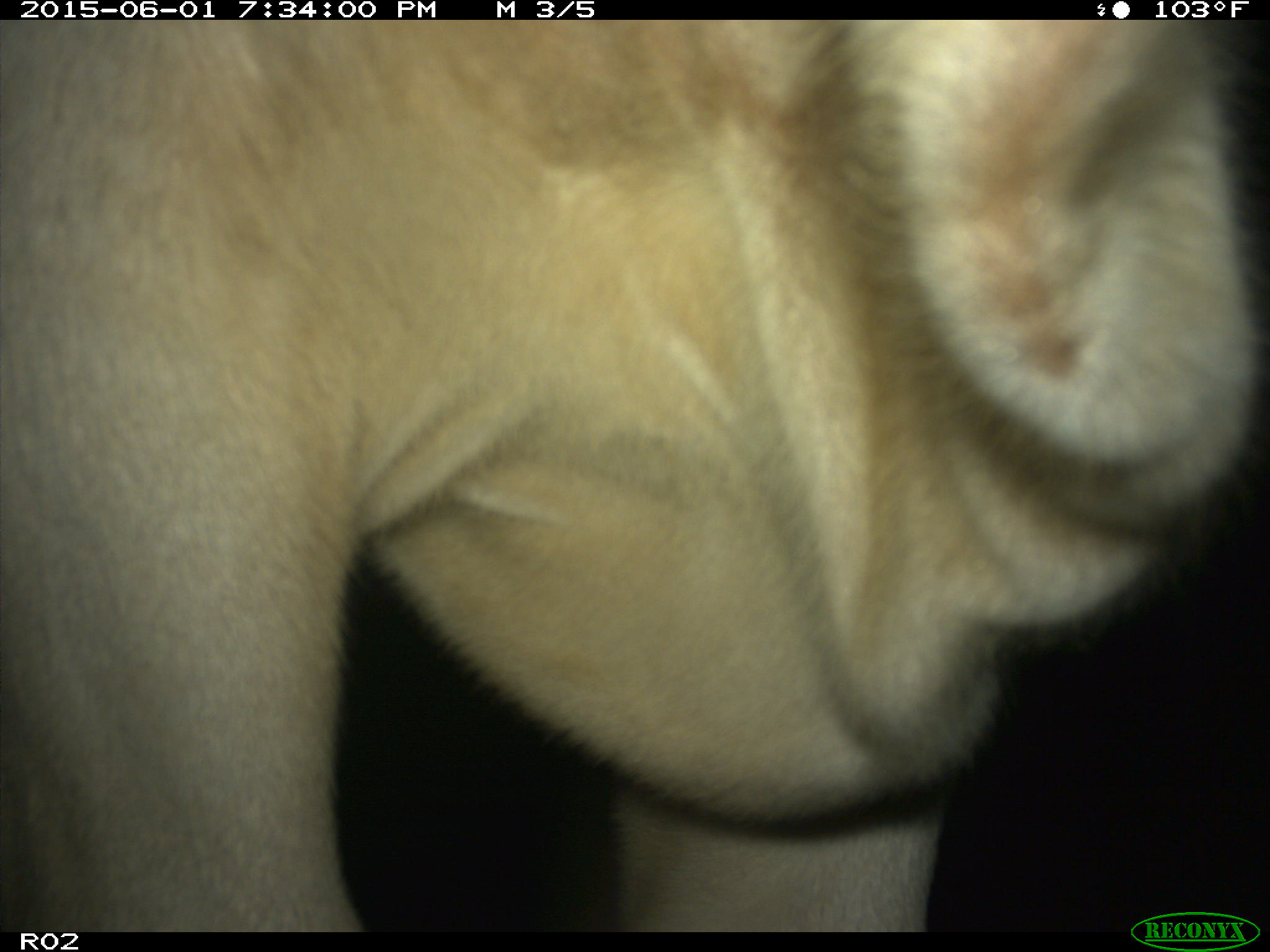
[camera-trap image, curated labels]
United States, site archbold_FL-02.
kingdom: Animalia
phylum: Chordata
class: Mammalia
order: Artiodactyla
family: Bovidae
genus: Bos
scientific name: Bos taurus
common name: domestic cow